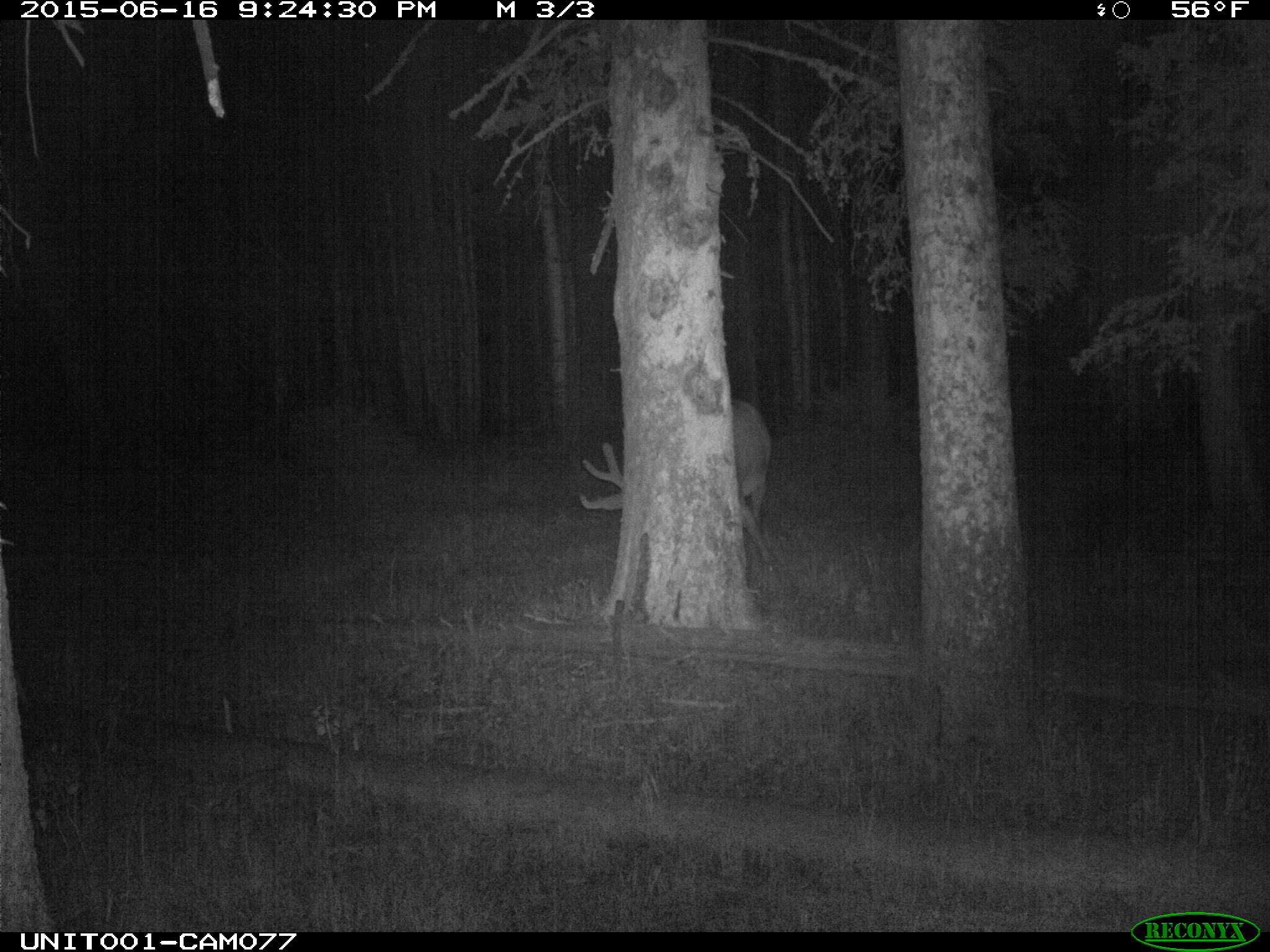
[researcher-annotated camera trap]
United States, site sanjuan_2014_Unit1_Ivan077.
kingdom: Animalia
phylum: Chordata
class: Mammalia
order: Artiodactyla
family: Cervidae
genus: Cervus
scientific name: Cervus elaphus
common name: red deer